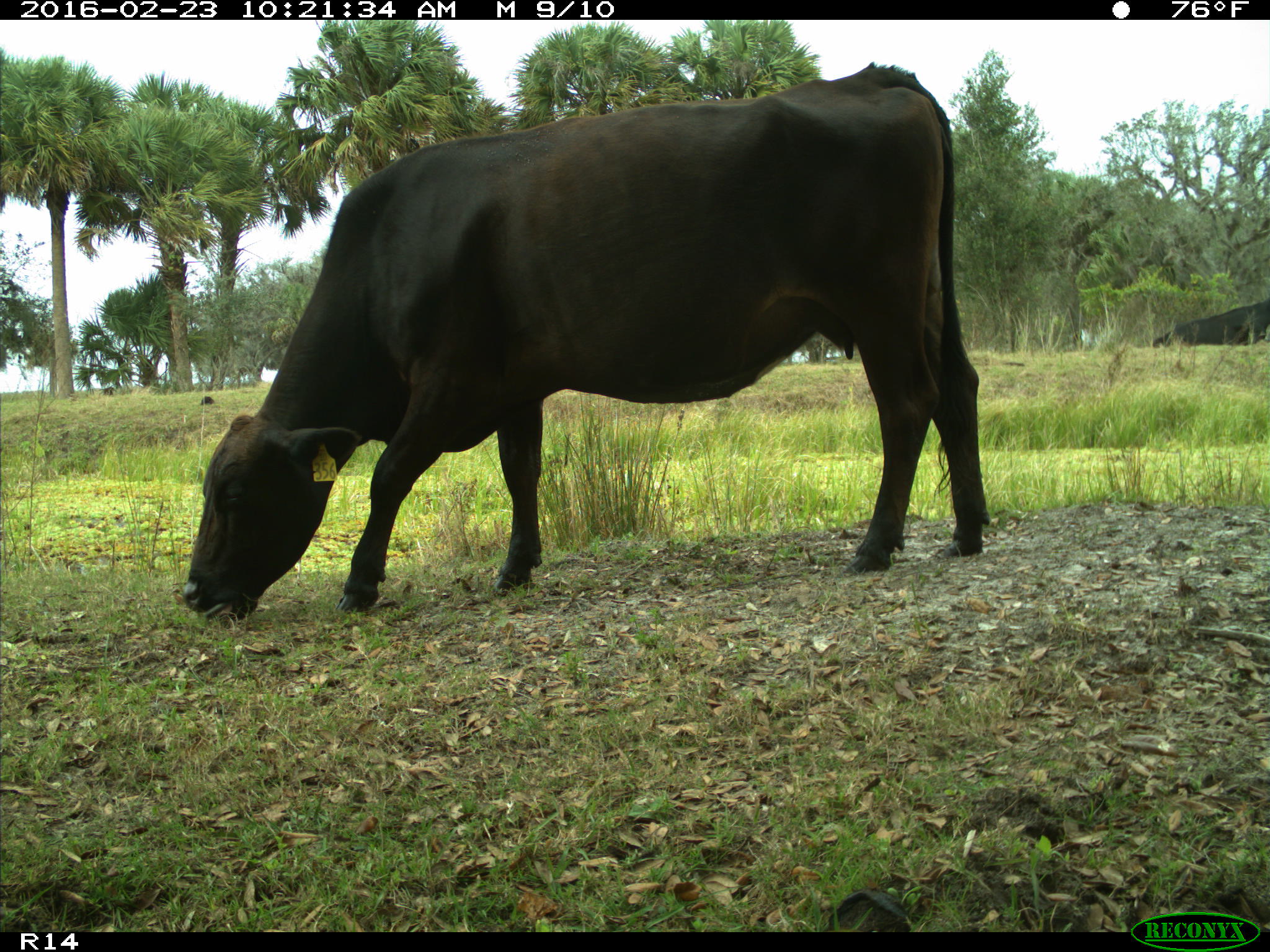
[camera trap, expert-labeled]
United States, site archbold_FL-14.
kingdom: Animalia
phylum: Chordata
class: Mammalia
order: Artiodactyla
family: Bovidae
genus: Bos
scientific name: Bos taurus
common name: domestic cow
Bos taurus (domestic cow).